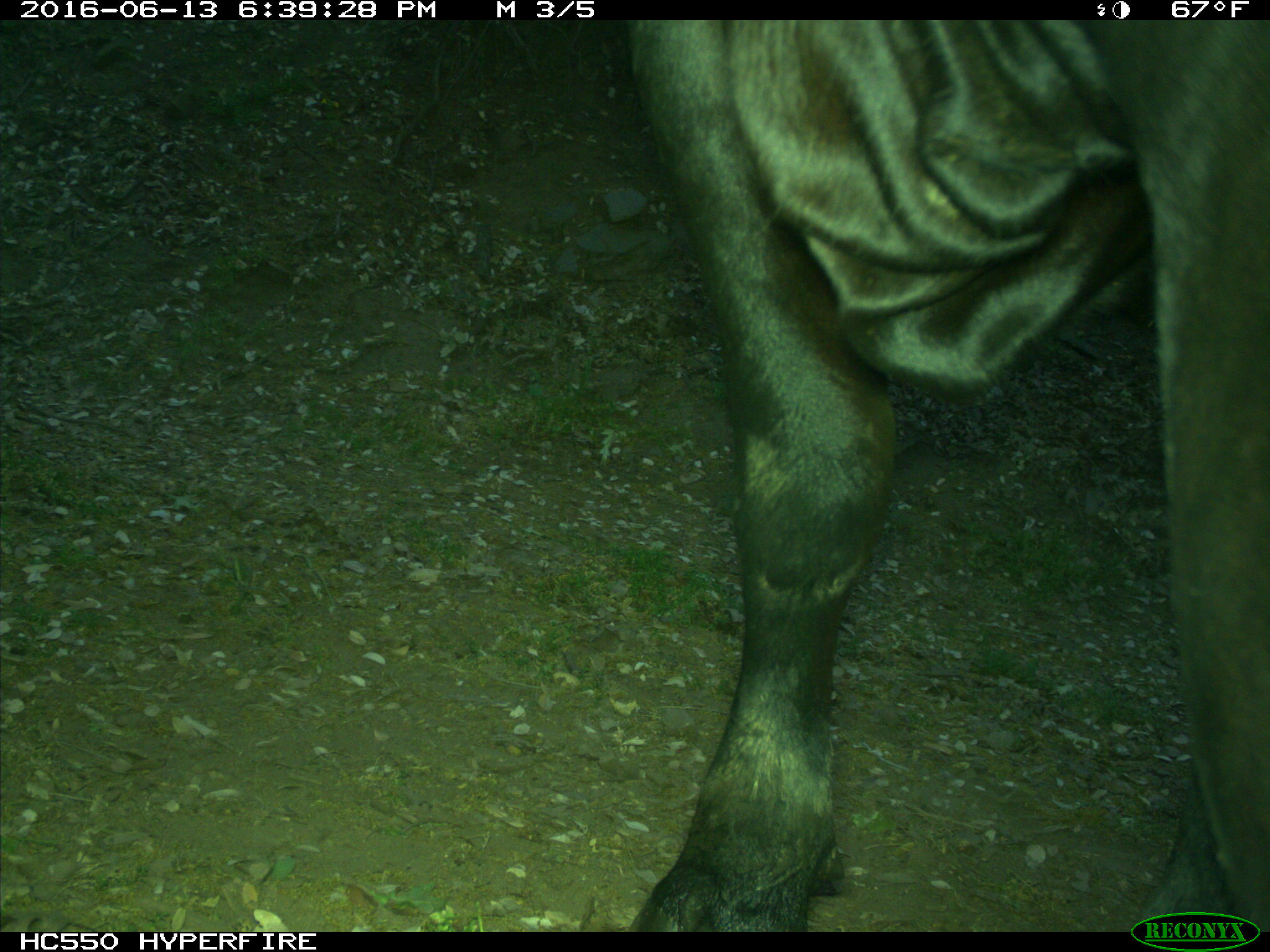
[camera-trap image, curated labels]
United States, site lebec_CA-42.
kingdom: Animalia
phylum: Chordata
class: Mammalia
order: Artiodactyla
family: Bovidae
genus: Bos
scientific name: Bos taurus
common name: domestic cow